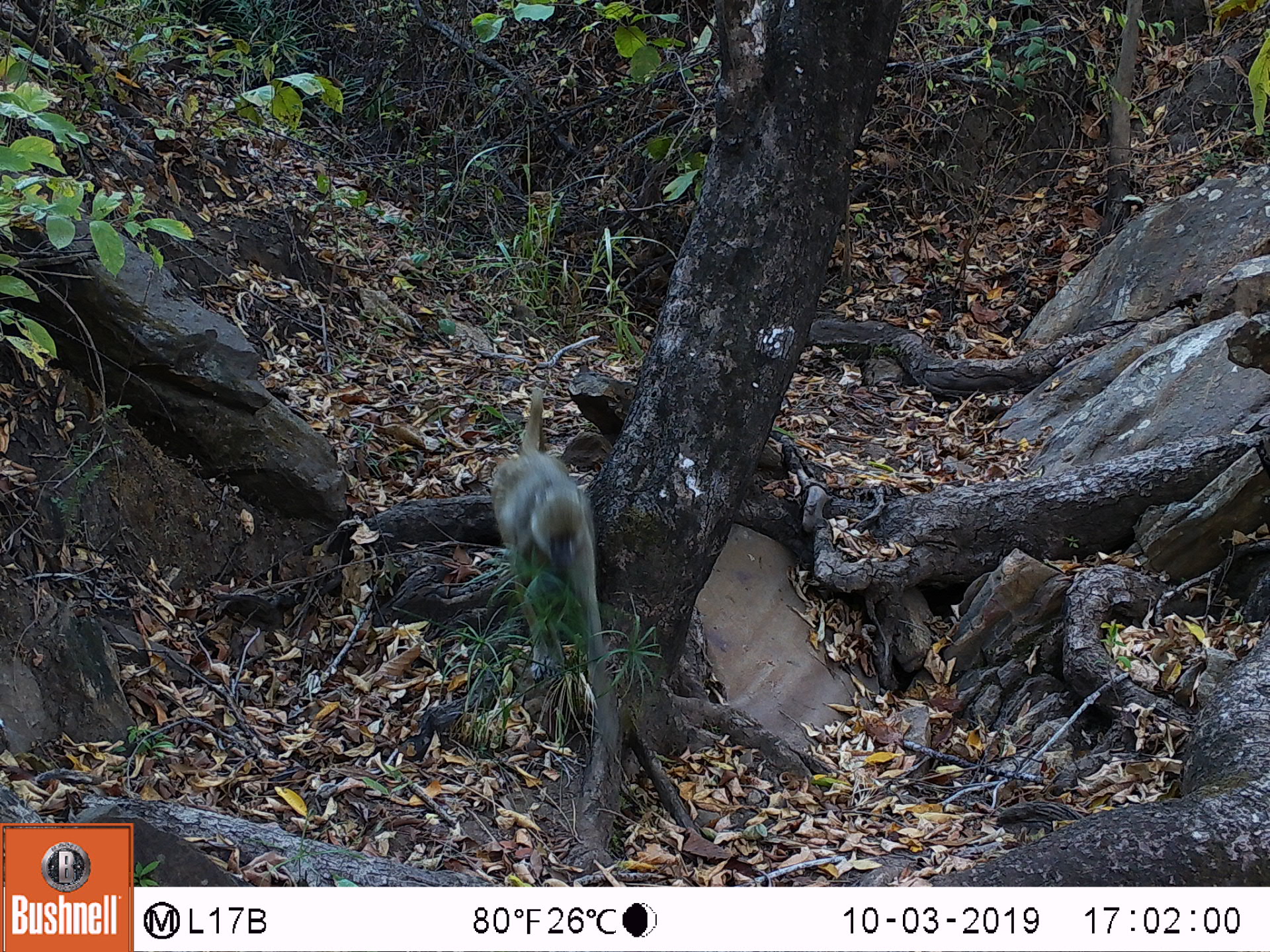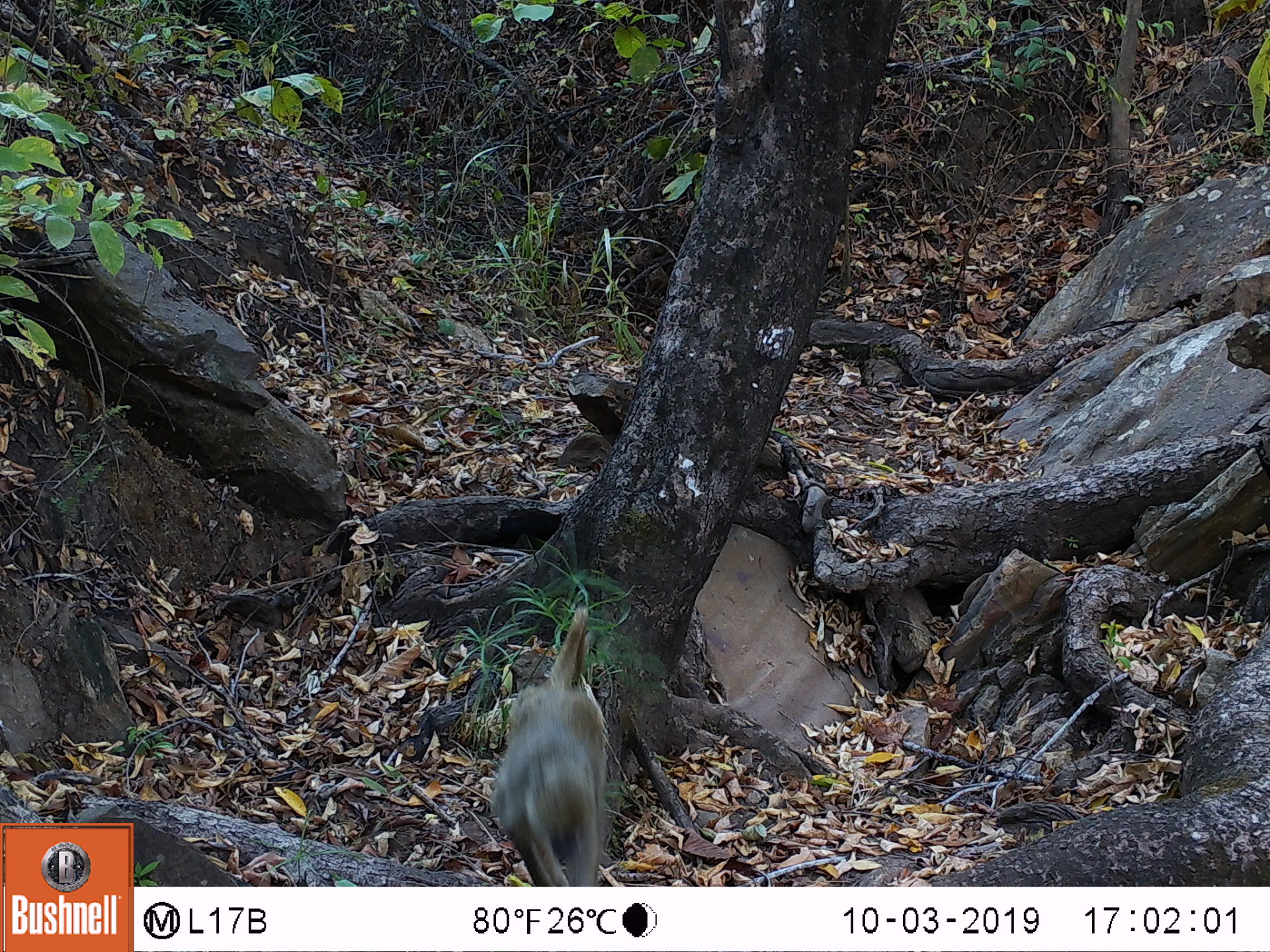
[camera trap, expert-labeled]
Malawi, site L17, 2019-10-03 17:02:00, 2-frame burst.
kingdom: Animalia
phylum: Chordata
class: Mammalia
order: Primates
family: Cercopithecidae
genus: Papio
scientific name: Papio cynocephalus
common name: yellow baboon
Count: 1.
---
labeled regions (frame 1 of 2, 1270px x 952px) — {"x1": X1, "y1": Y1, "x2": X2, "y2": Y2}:
yellow baboon: {"x1": 484, "y1": 382, "x2": 610, "y2": 686}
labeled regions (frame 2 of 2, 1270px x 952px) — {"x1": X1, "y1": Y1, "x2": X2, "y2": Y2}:
yellow baboon: {"x1": 480, "y1": 606, "x2": 622, "y2": 880}